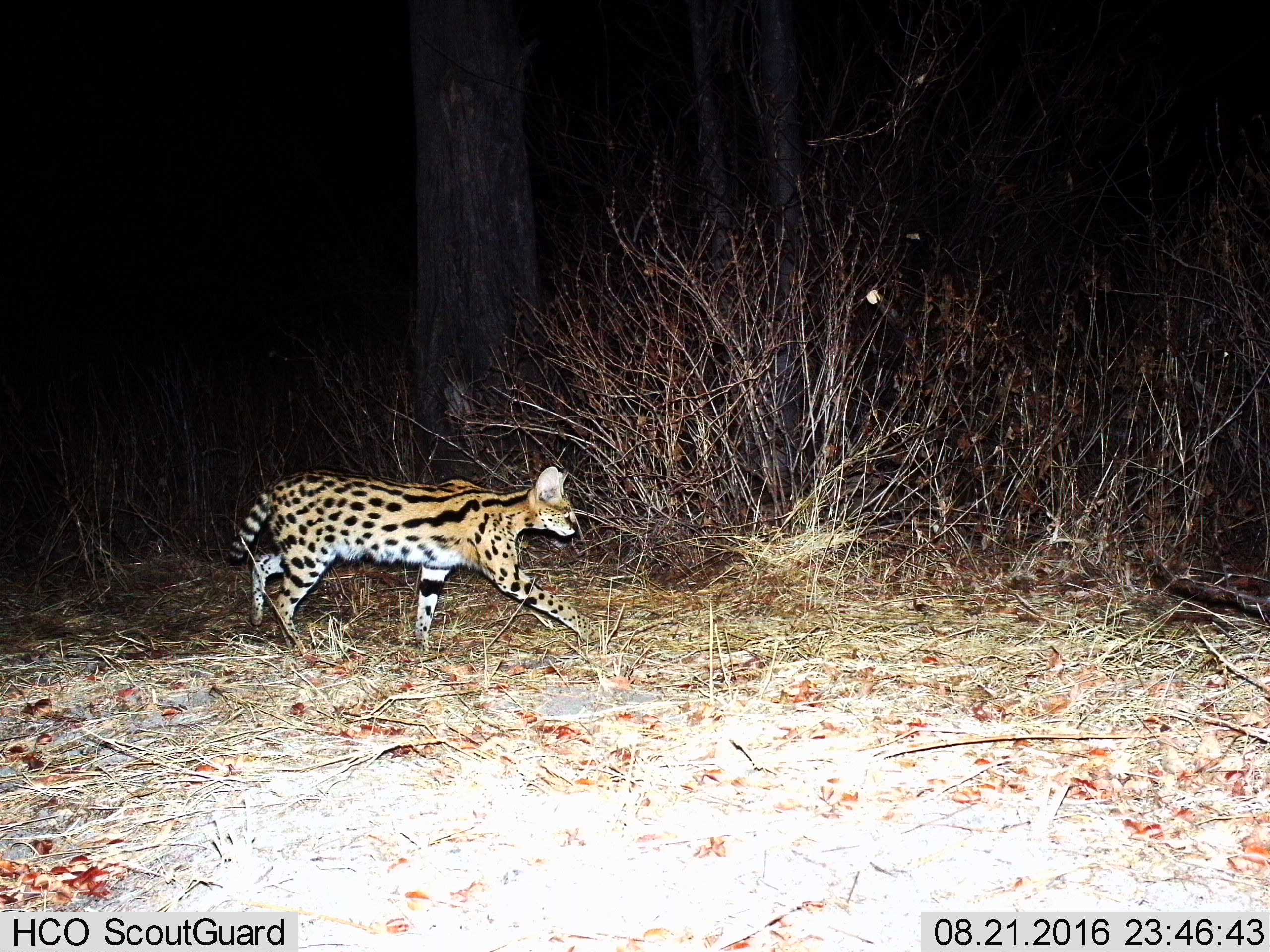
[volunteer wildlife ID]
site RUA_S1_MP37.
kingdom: Animalia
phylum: Chordata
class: Mammalia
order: Carnivora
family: Felidae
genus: Leptailurus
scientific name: Leptailurus serval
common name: serval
Serval (Leptailurus serval), count 1. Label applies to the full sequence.